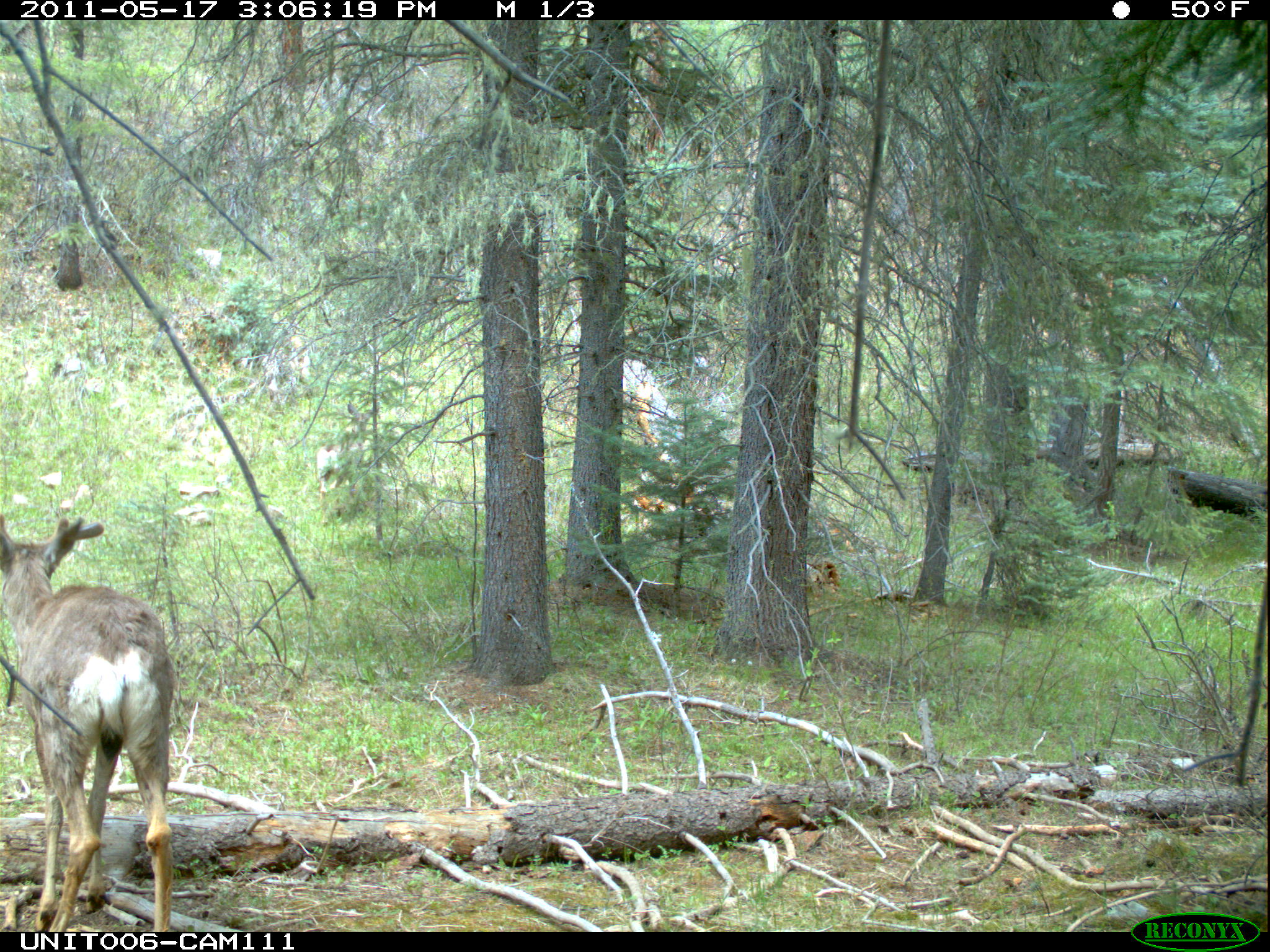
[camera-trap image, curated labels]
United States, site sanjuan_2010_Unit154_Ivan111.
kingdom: Animalia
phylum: Chordata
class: Mammalia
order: Artiodactyla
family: Cervidae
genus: Odocoileus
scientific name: Odocoileus hemionus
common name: mule deer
Odocoileus hemionus (mule deer).